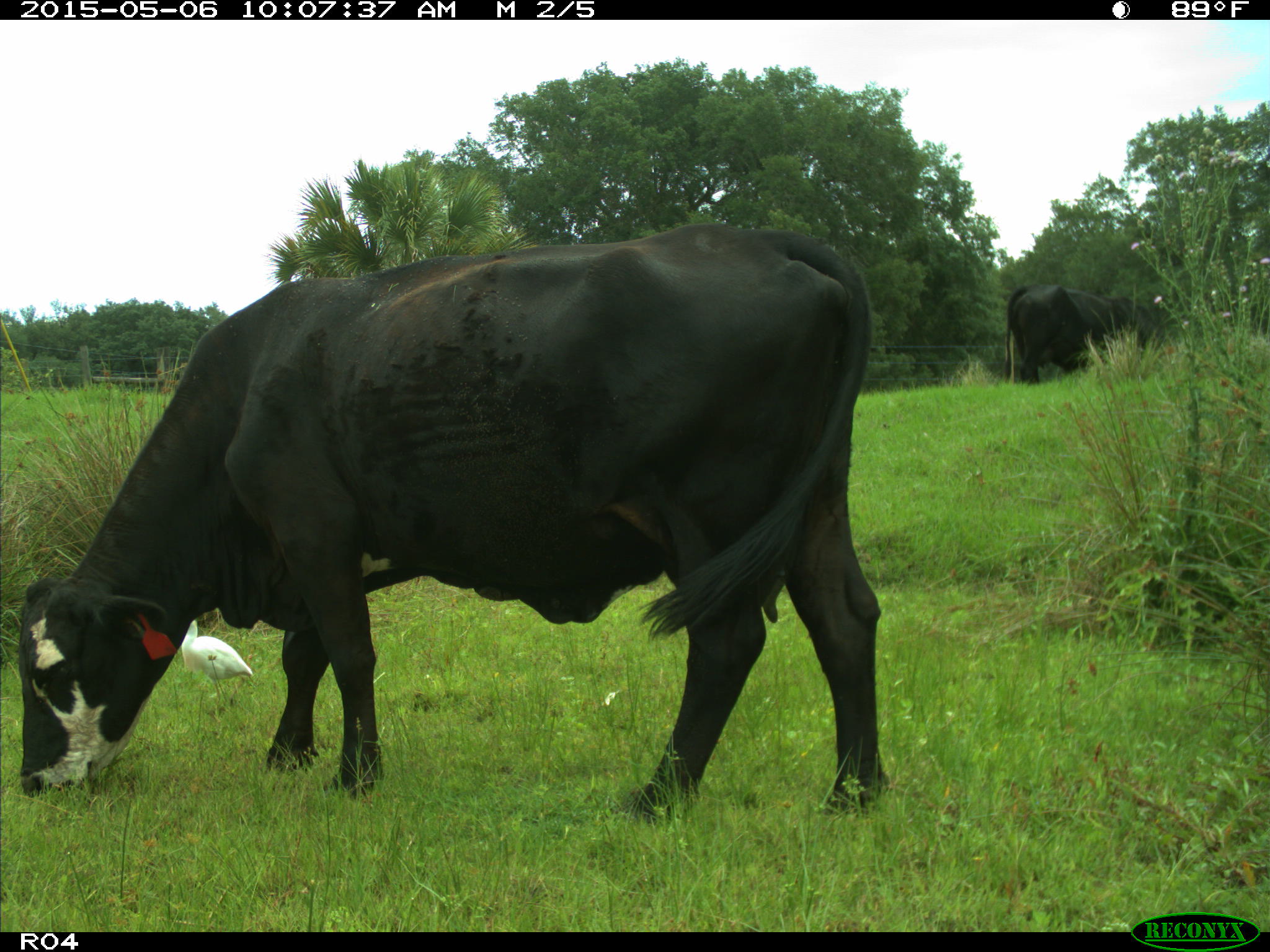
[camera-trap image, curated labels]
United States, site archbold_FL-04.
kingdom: Animalia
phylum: Chordata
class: Mammalia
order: Artiodactyla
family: Bovidae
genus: Bos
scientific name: Bos taurus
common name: domestic cow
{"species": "Bos taurus (domestic cow)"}